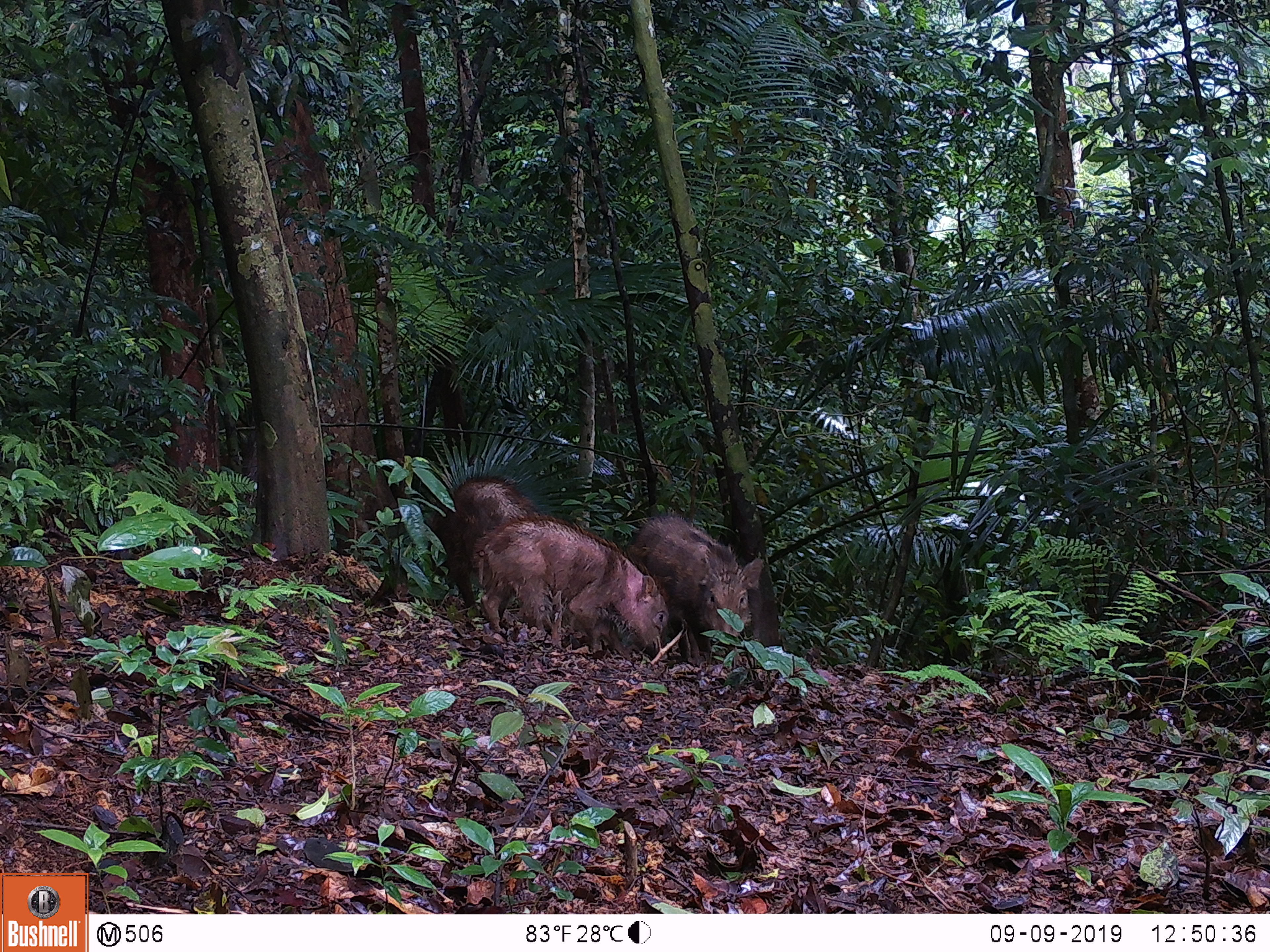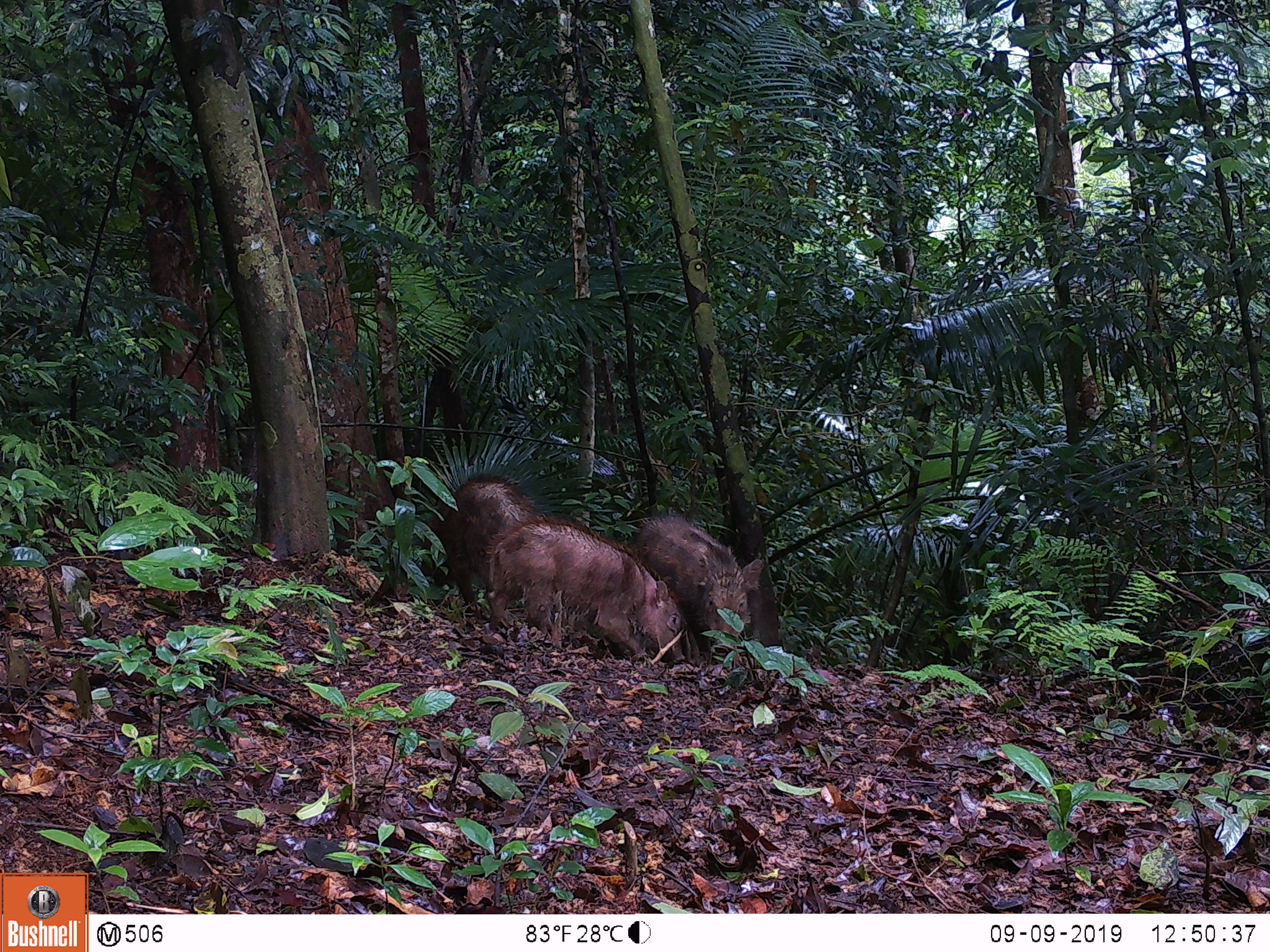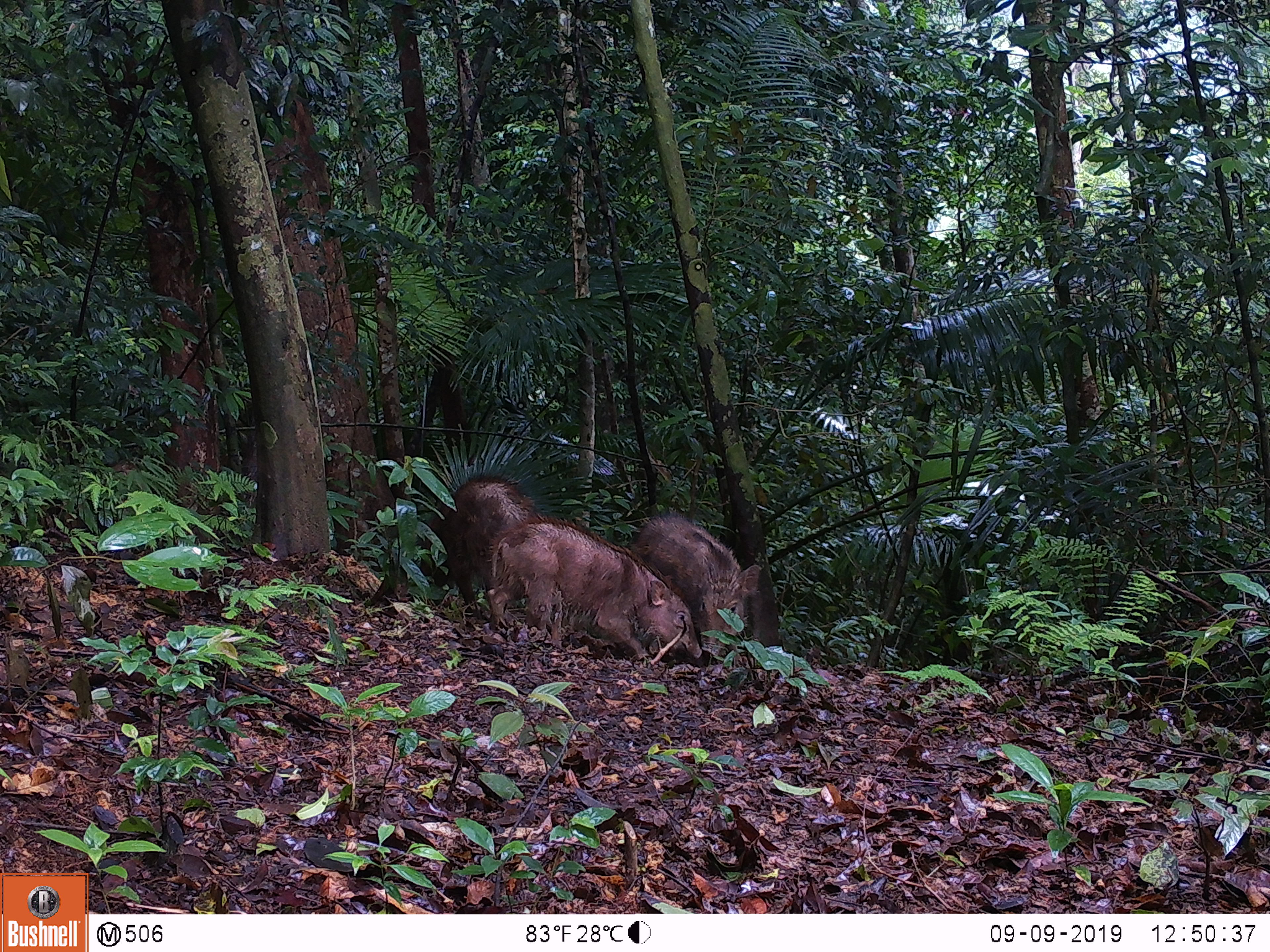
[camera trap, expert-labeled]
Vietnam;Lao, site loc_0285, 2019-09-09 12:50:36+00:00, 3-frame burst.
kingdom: Animalia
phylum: Chordata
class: Mammalia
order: Artiodactyla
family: Suidae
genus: Sus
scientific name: Sus scrofa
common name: eurasian wild pig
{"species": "eurasian wild pig (Sus scrofa)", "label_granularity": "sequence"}